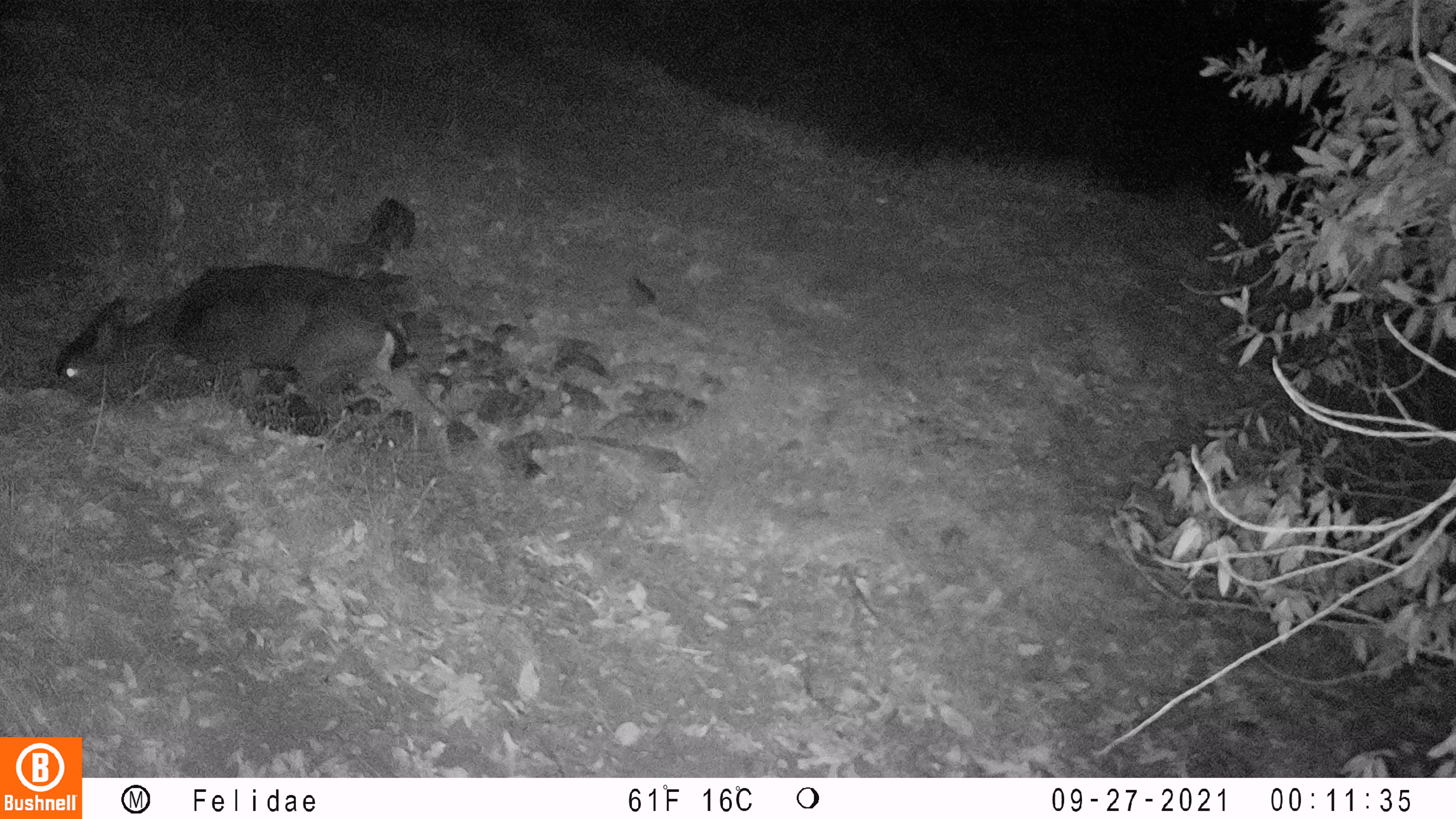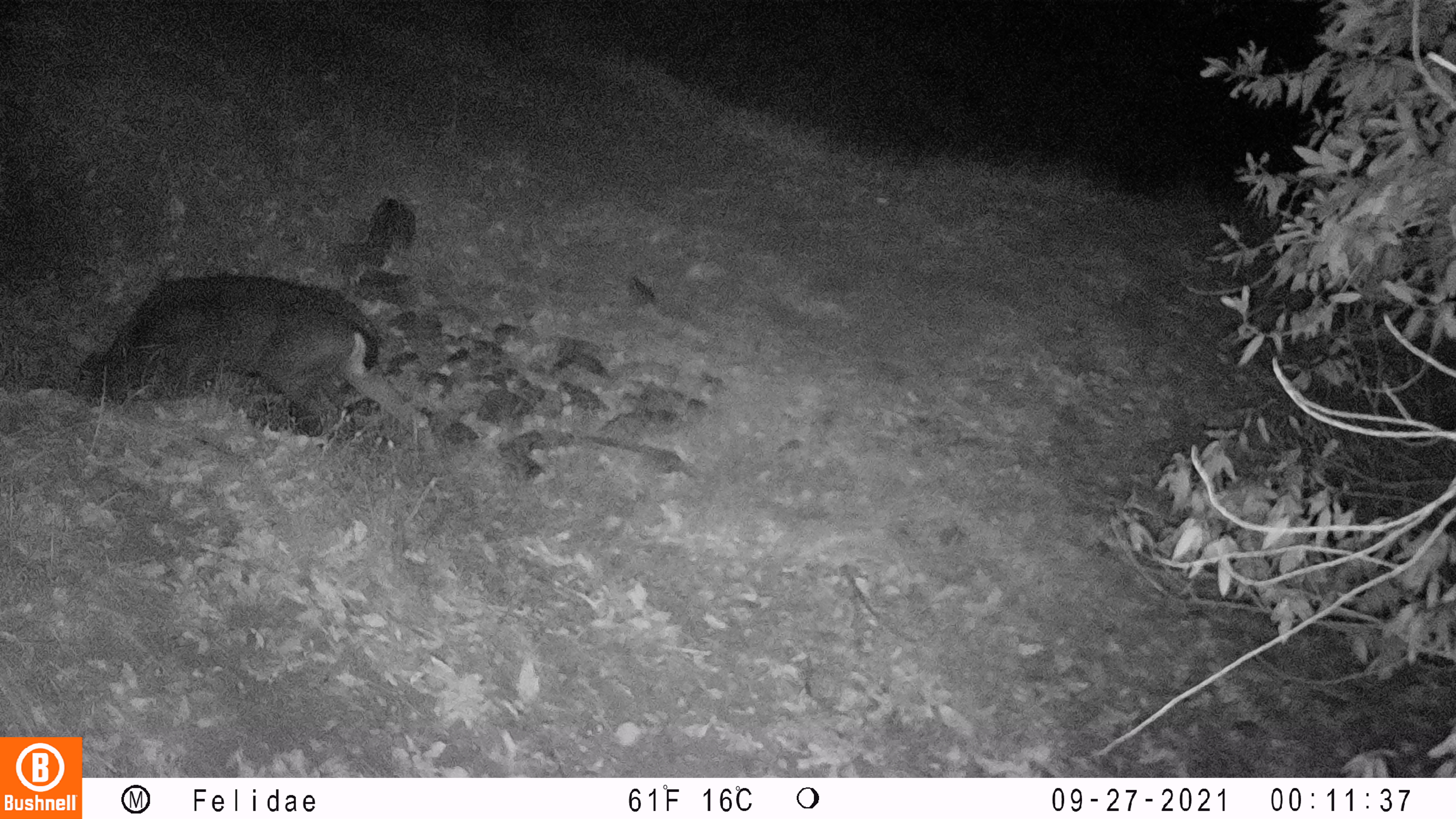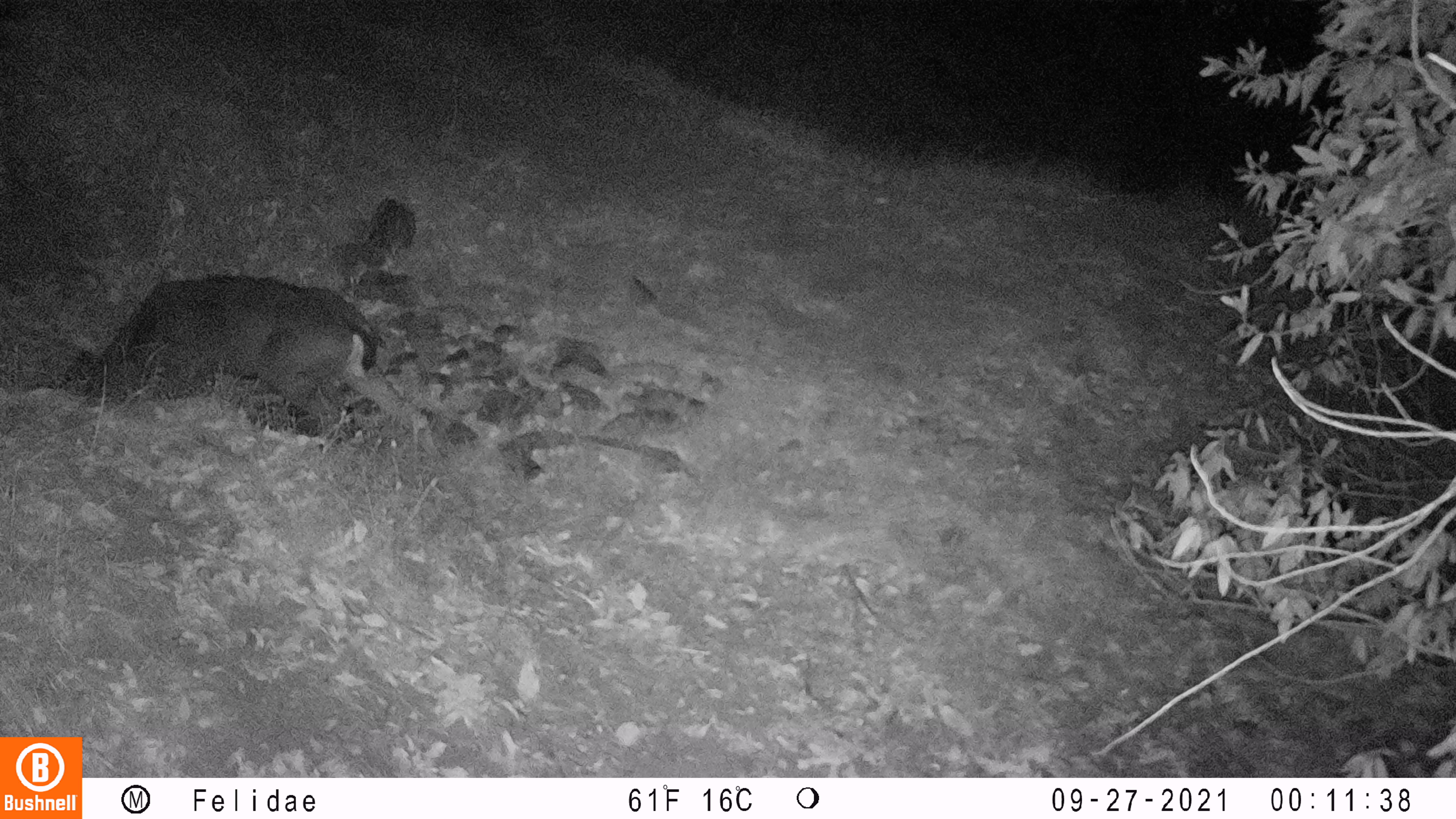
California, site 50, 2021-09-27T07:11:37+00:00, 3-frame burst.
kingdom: Animalia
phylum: Chordata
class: Mammalia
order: Artiodactyla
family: Cervidae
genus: Odocoileus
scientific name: Odocoileus hemionus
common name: mule deer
Mule deer (Odocoileus hemionus).